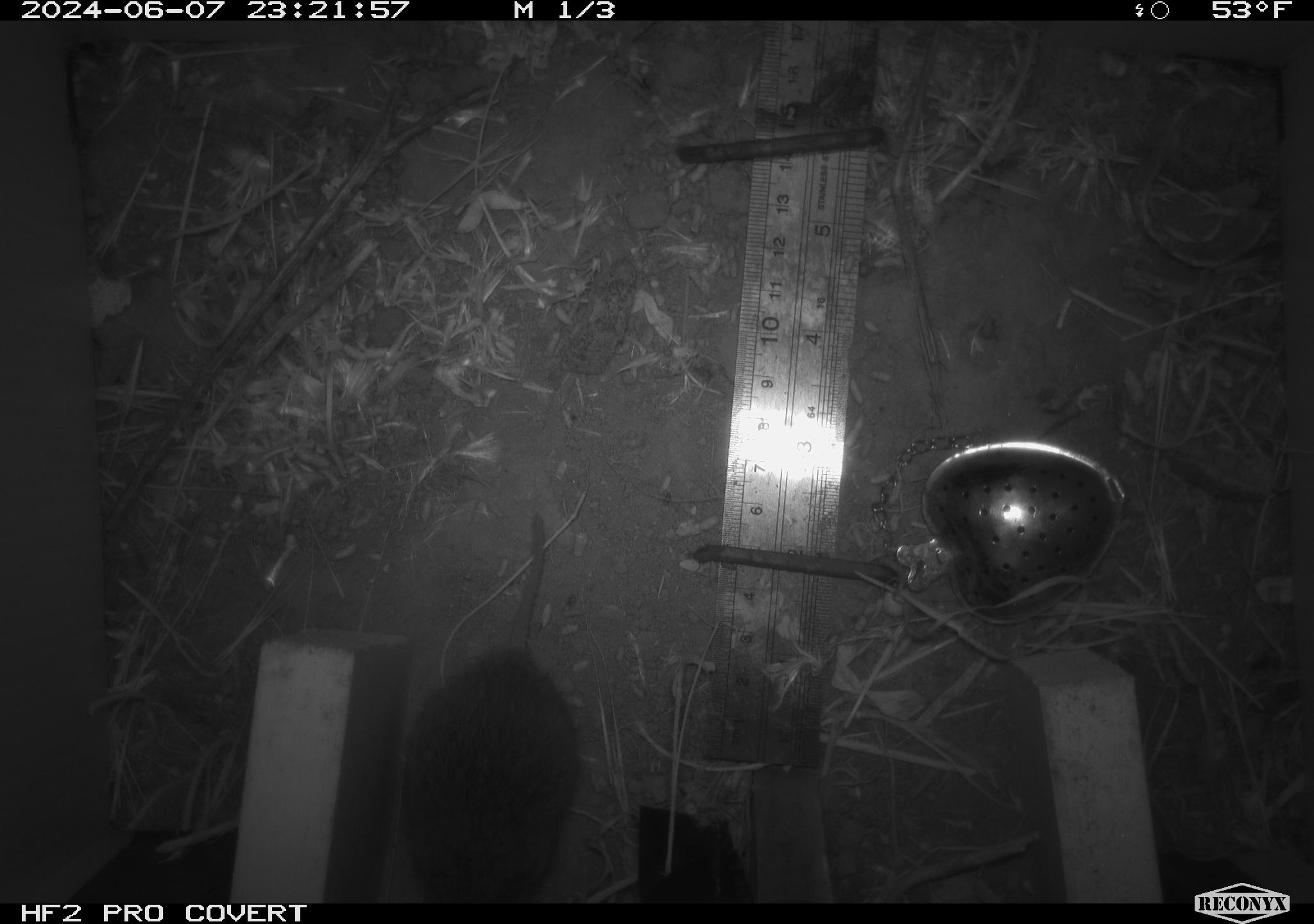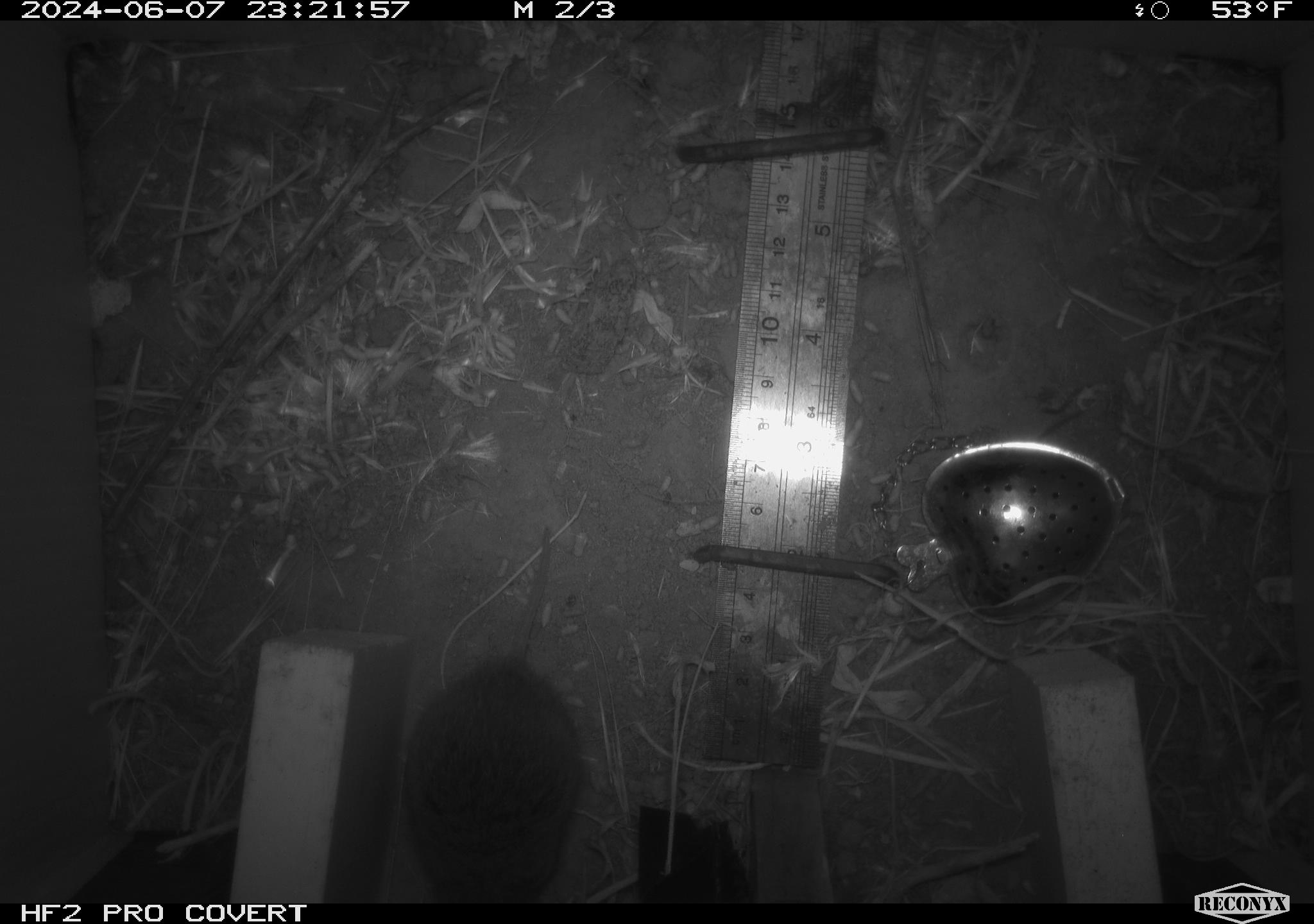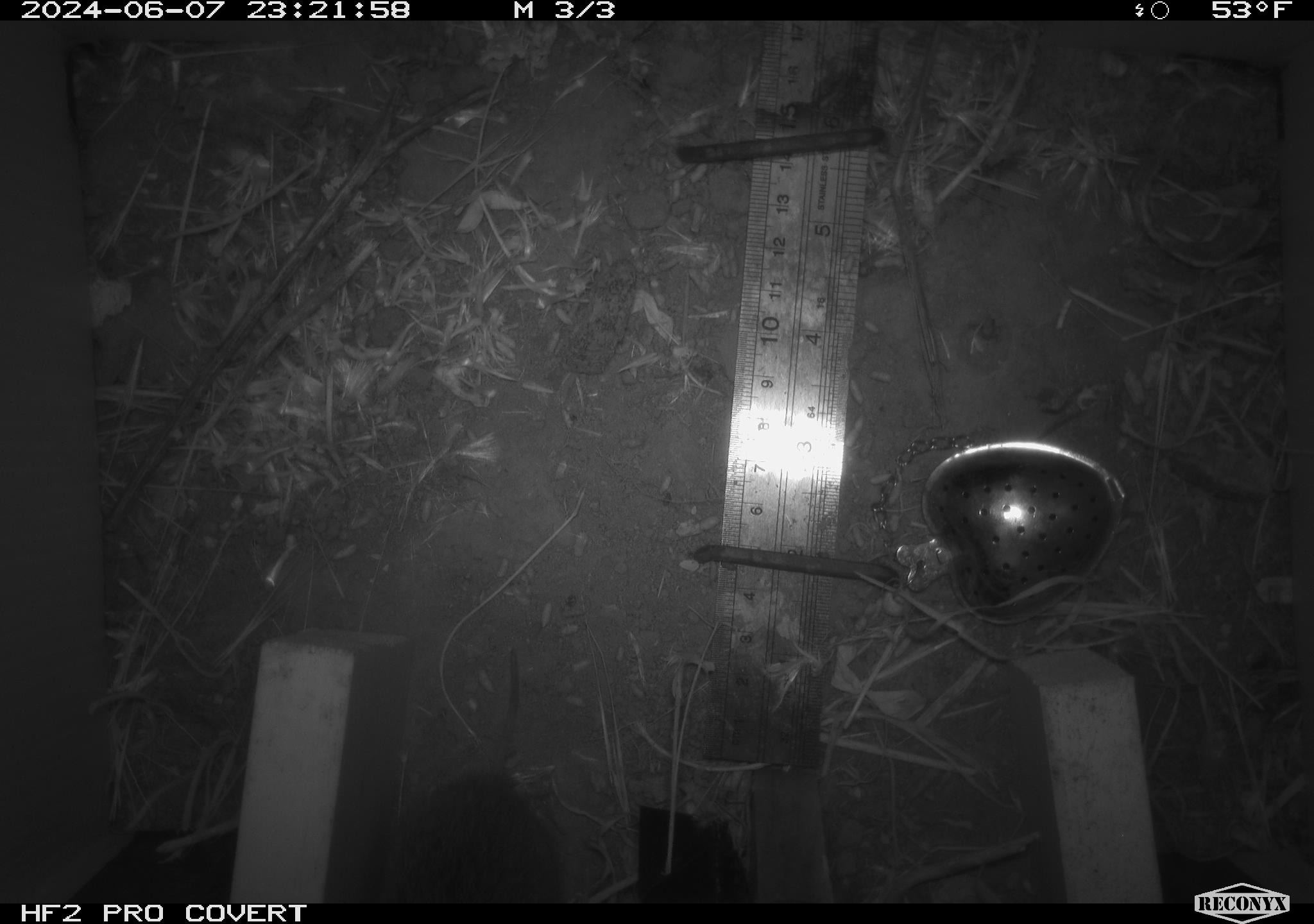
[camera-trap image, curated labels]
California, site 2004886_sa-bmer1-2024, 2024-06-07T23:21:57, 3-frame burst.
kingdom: Animalia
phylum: Chordata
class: Mammalia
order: Rodentia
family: Cricetidae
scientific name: Arvicolinae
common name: voles, lemmings, and muskrats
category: arvicolinae subfamily